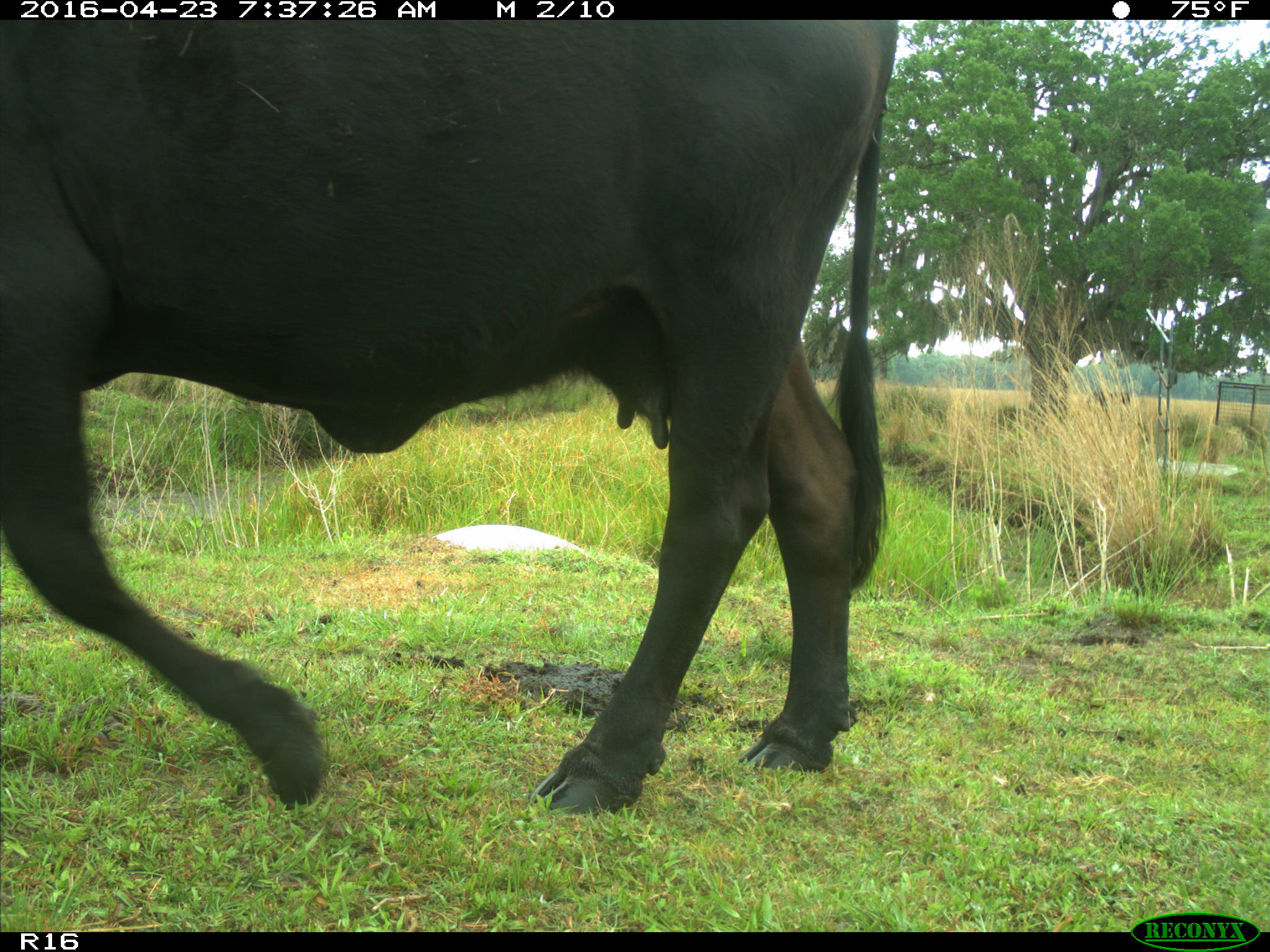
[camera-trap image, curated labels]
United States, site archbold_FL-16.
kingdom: Animalia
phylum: Chordata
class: Mammalia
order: Artiodactyla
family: Bovidae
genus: Bos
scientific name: Bos taurus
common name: domestic cow